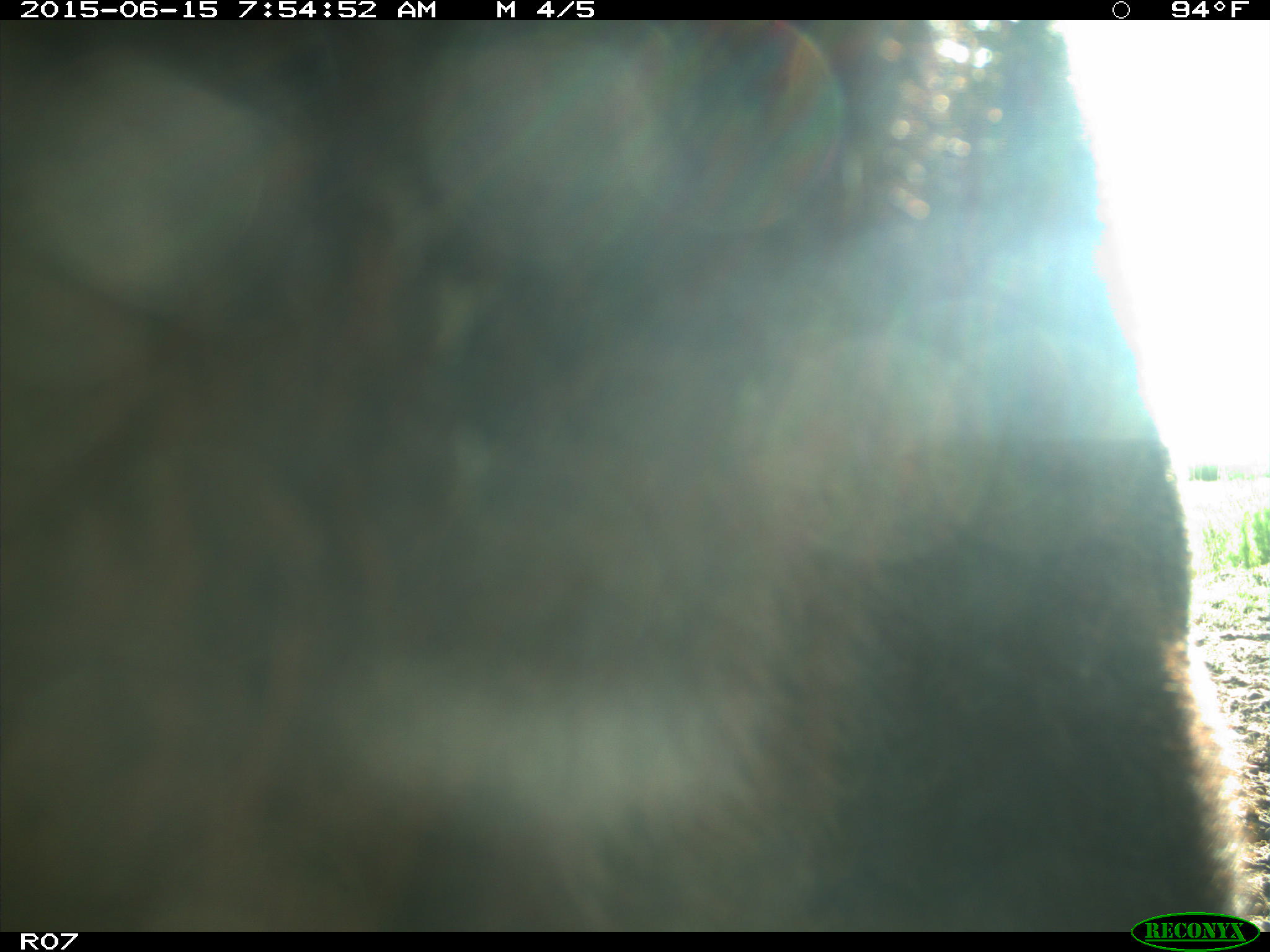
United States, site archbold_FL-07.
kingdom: Animalia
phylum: Chordata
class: Mammalia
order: Artiodactyla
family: Bovidae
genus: Bos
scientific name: Bos taurus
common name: domestic cow